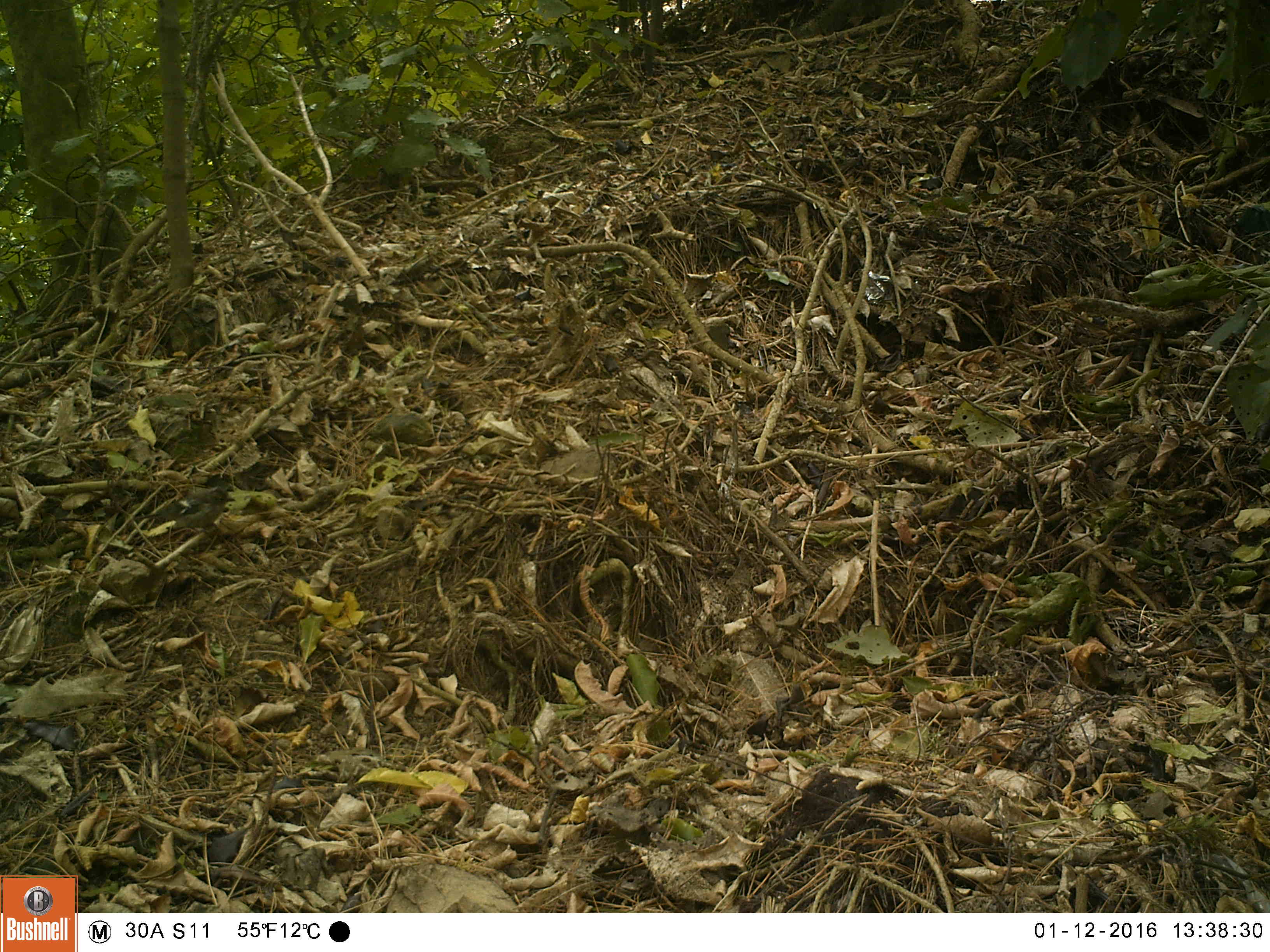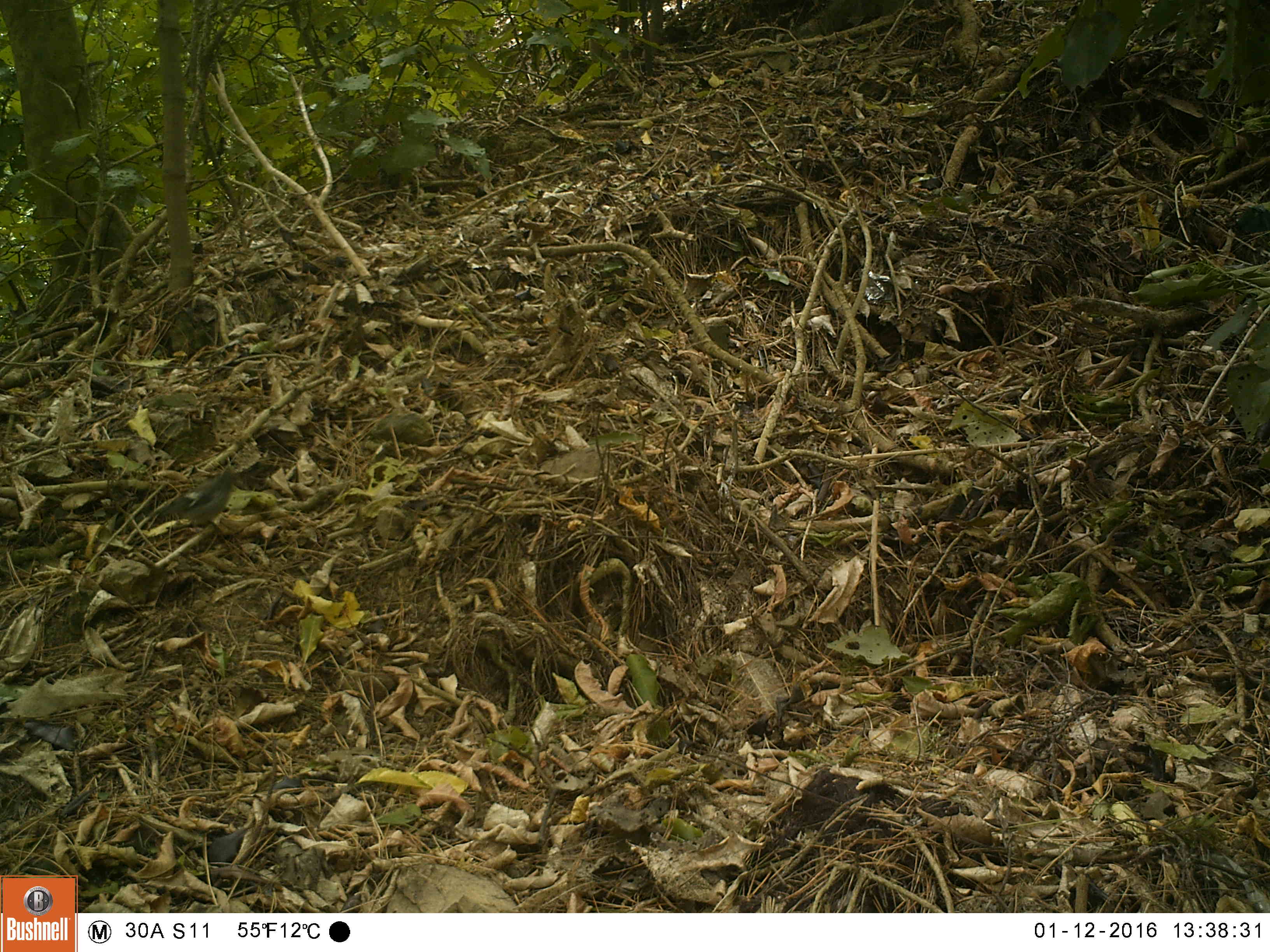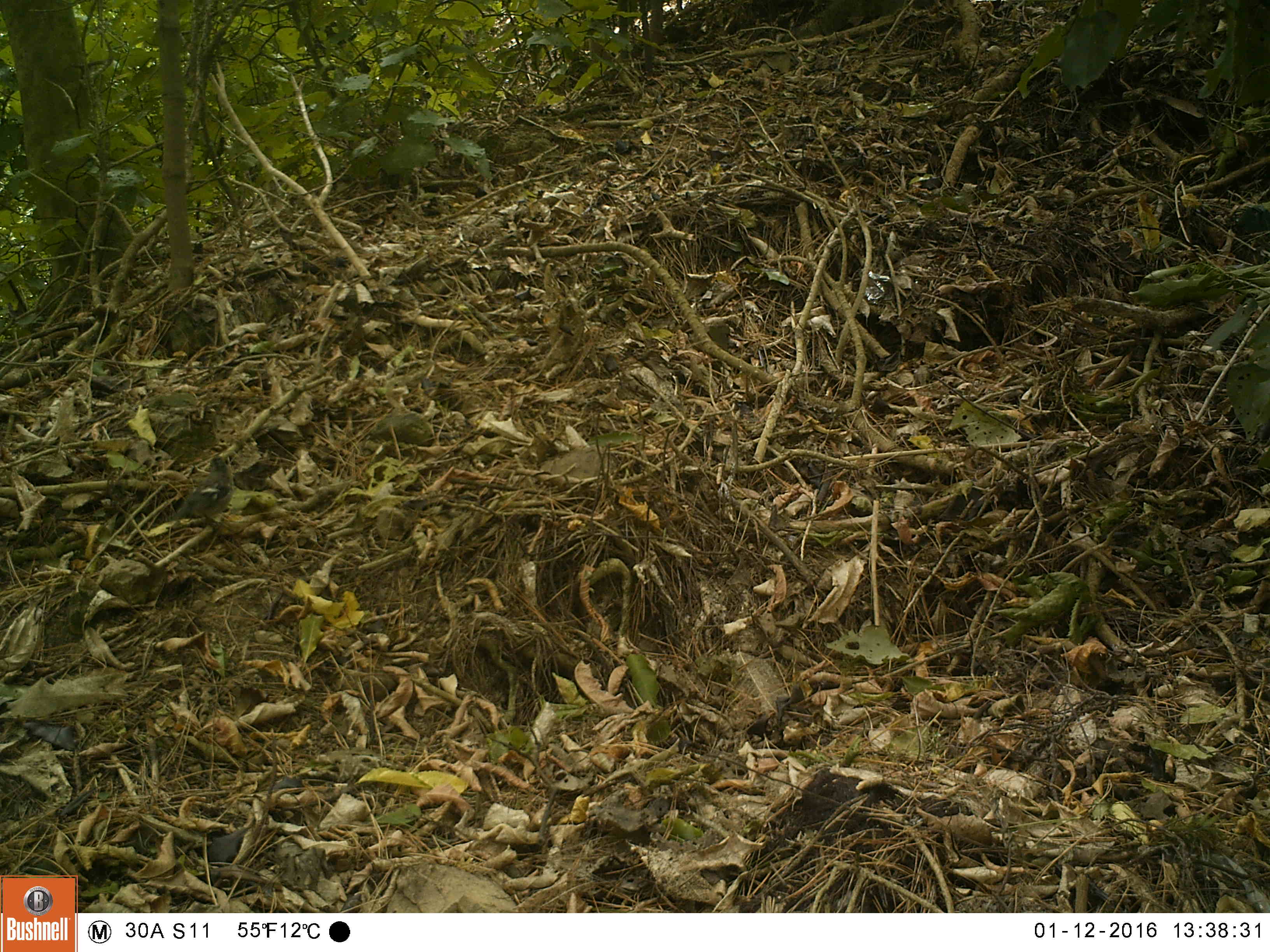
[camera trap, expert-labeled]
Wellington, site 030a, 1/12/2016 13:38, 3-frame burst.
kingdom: Animalia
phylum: Chordata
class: Aves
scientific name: Aves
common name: bird